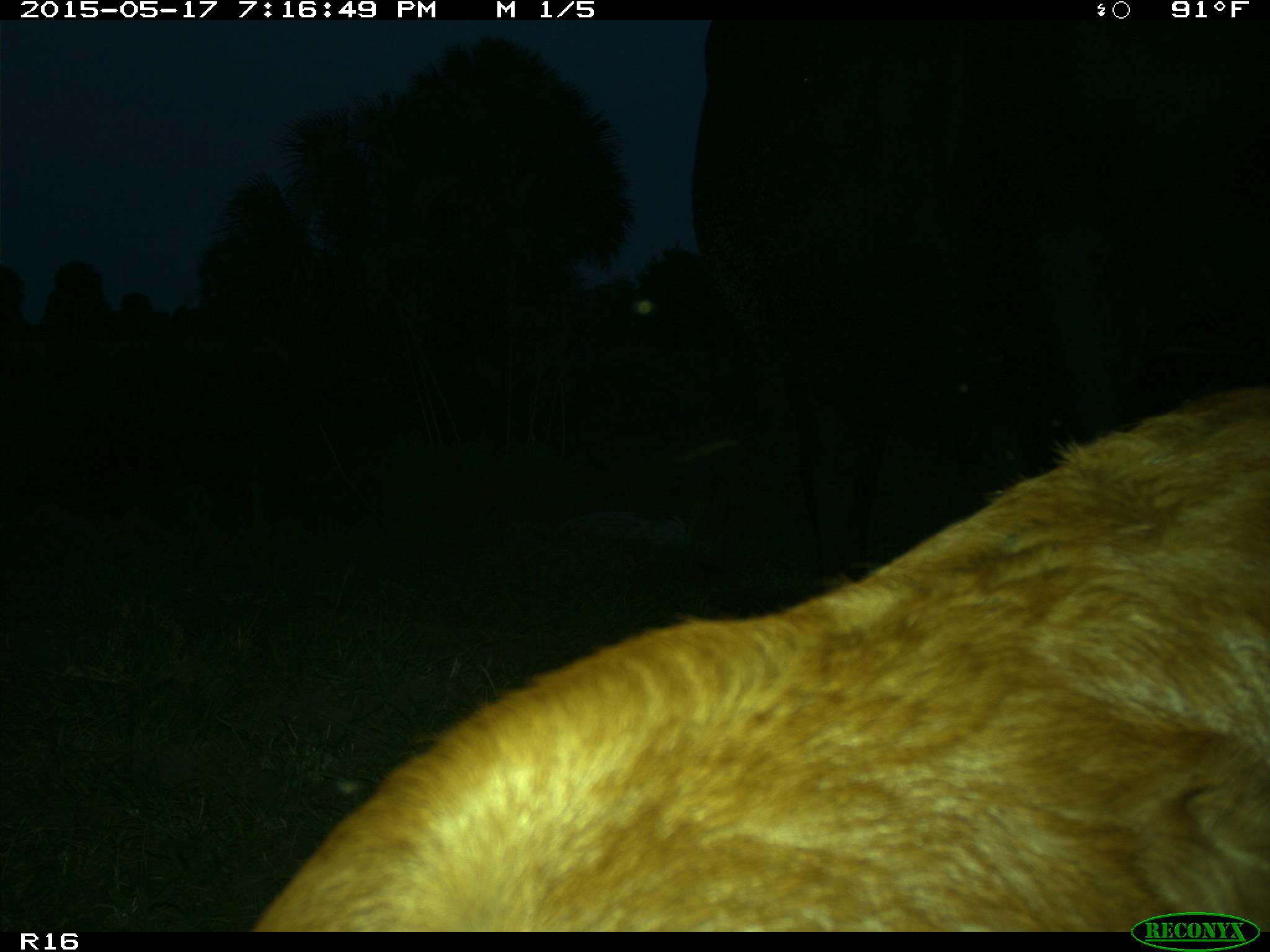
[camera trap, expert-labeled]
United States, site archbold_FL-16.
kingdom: Animalia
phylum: Chordata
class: Mammalia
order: Artiodactyla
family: Bovidae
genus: Bos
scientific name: Bos taurus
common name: domestic cow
Bos taurus (domestic cow).